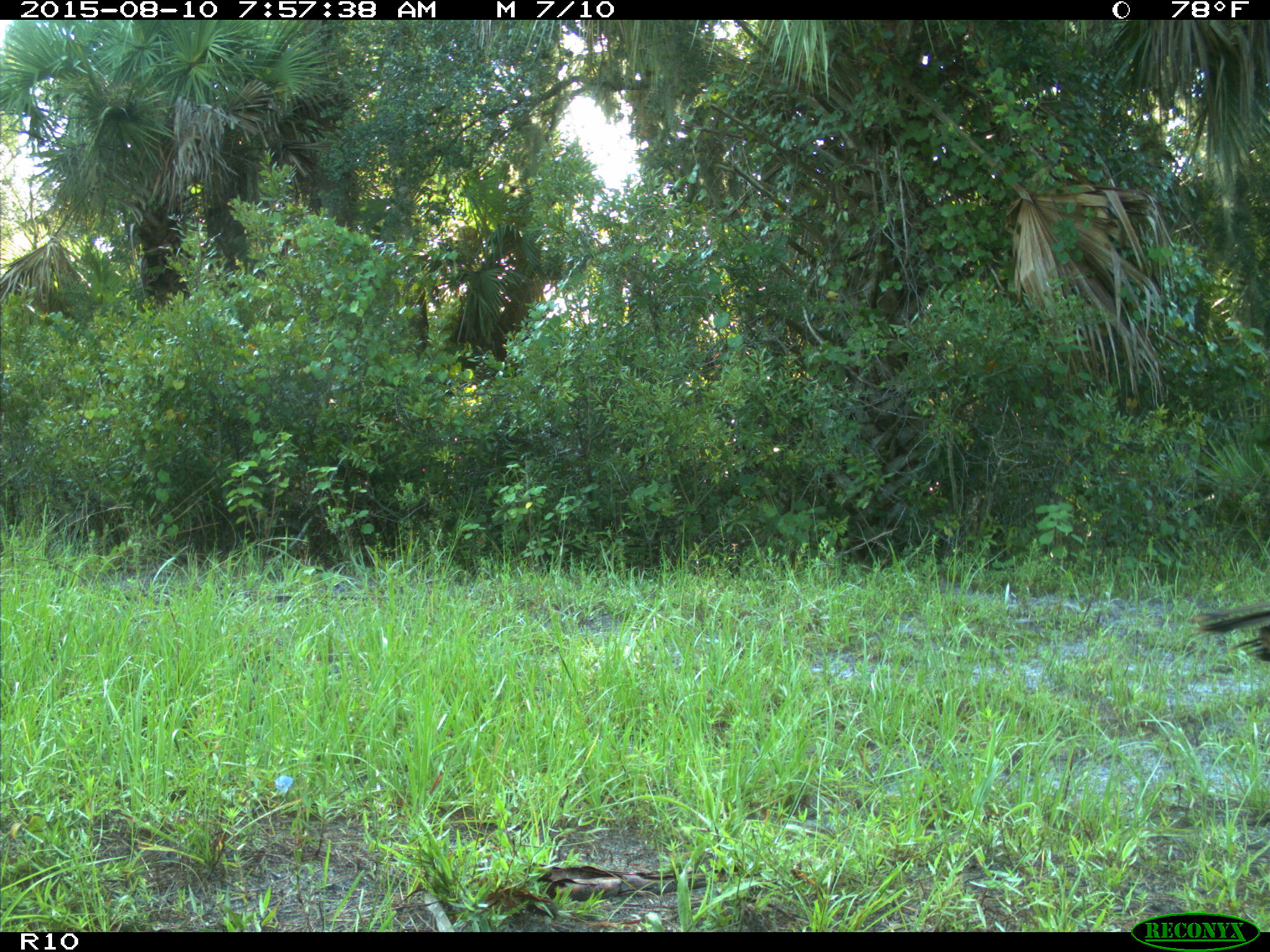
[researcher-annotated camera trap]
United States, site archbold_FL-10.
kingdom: Animalia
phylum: Chordata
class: Aves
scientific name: Aves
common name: birds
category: unidentified bird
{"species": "unidentified bird (birds) (Aves)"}